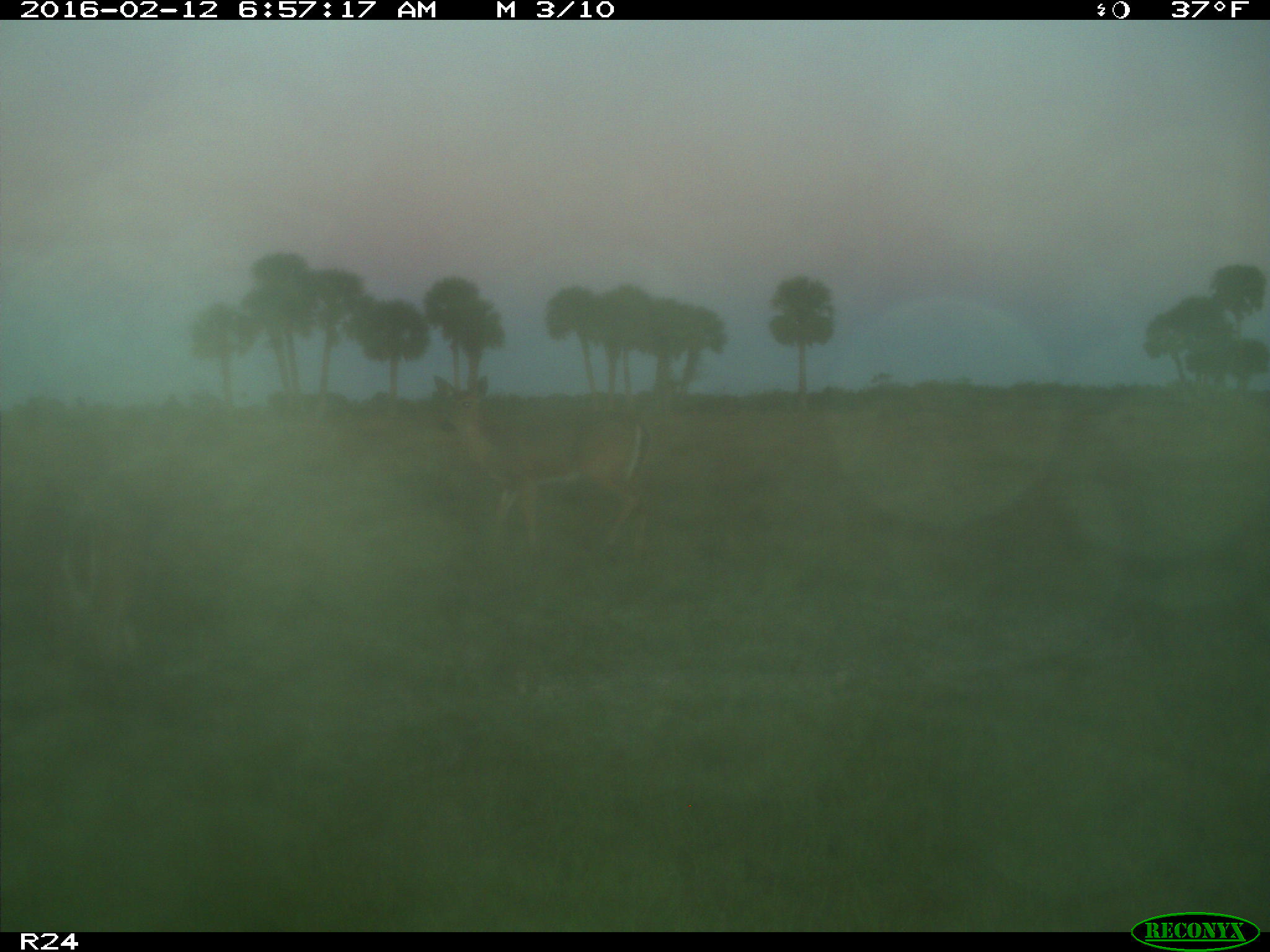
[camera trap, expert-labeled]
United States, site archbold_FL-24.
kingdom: Animalia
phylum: Chordata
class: Mammalia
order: Artiodactyla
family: Cervidae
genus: Odocoileus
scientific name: Odocoileus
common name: deer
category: unidentified deer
Unidentified deer (deer) (Odocoileus).